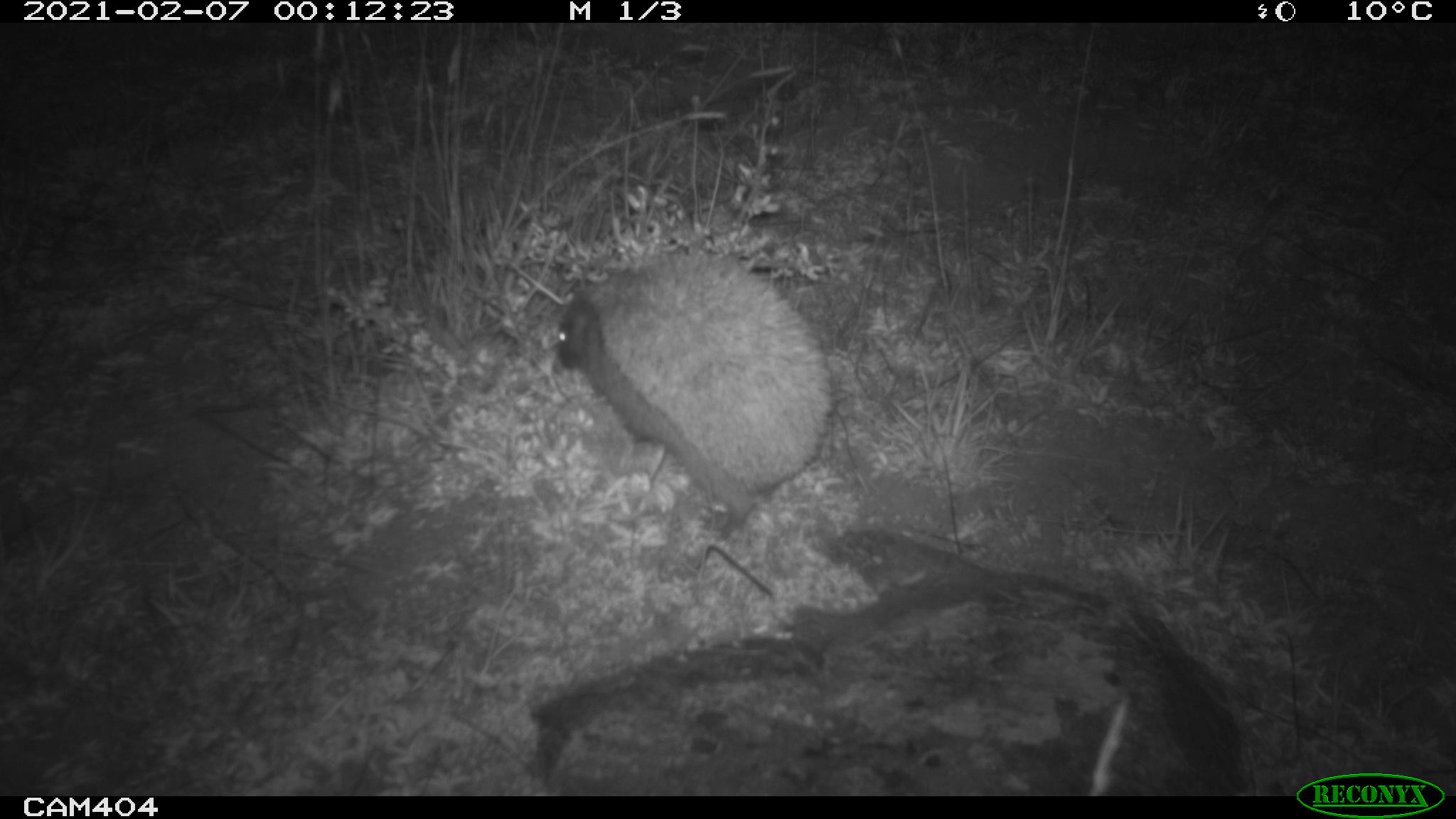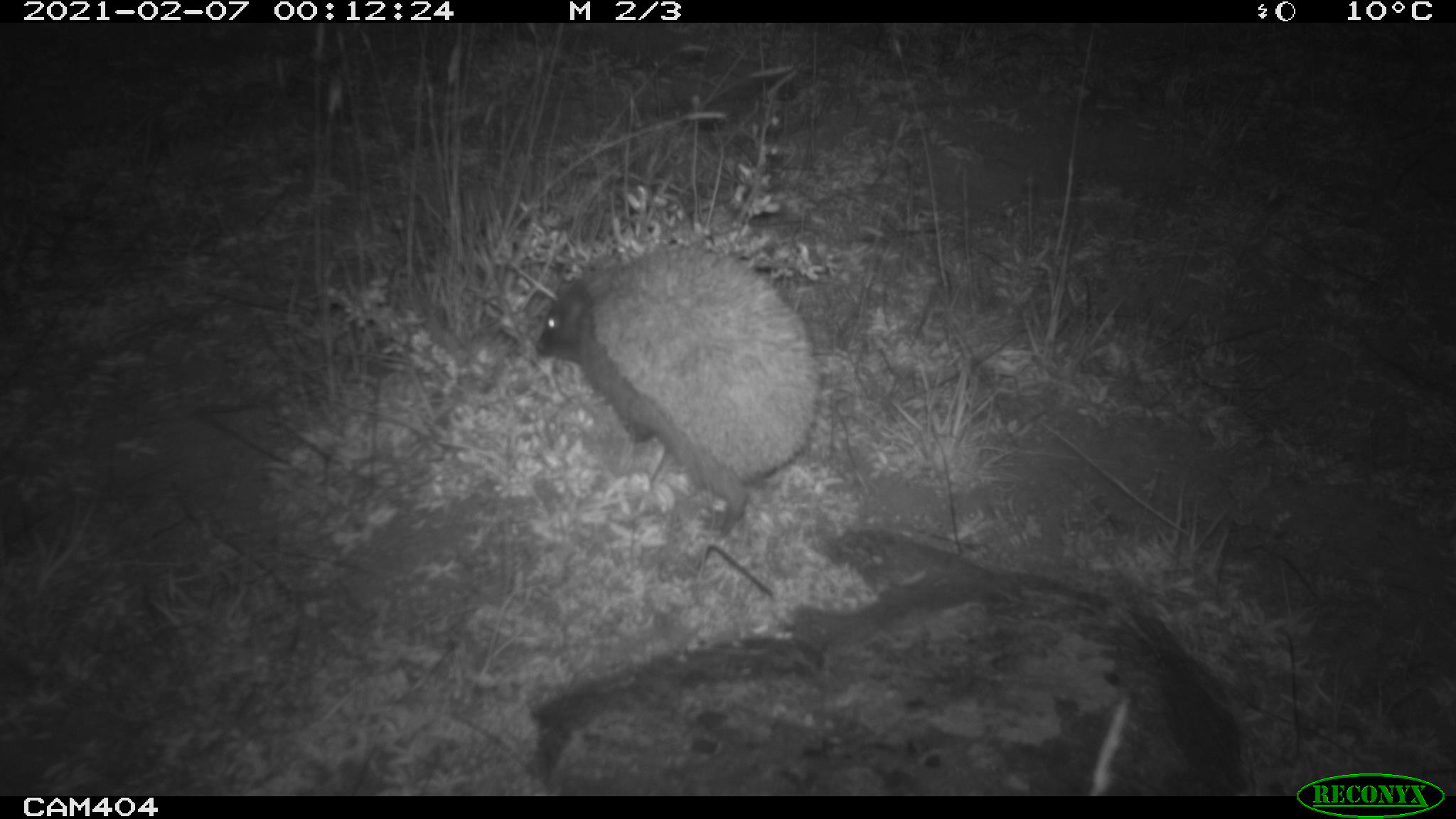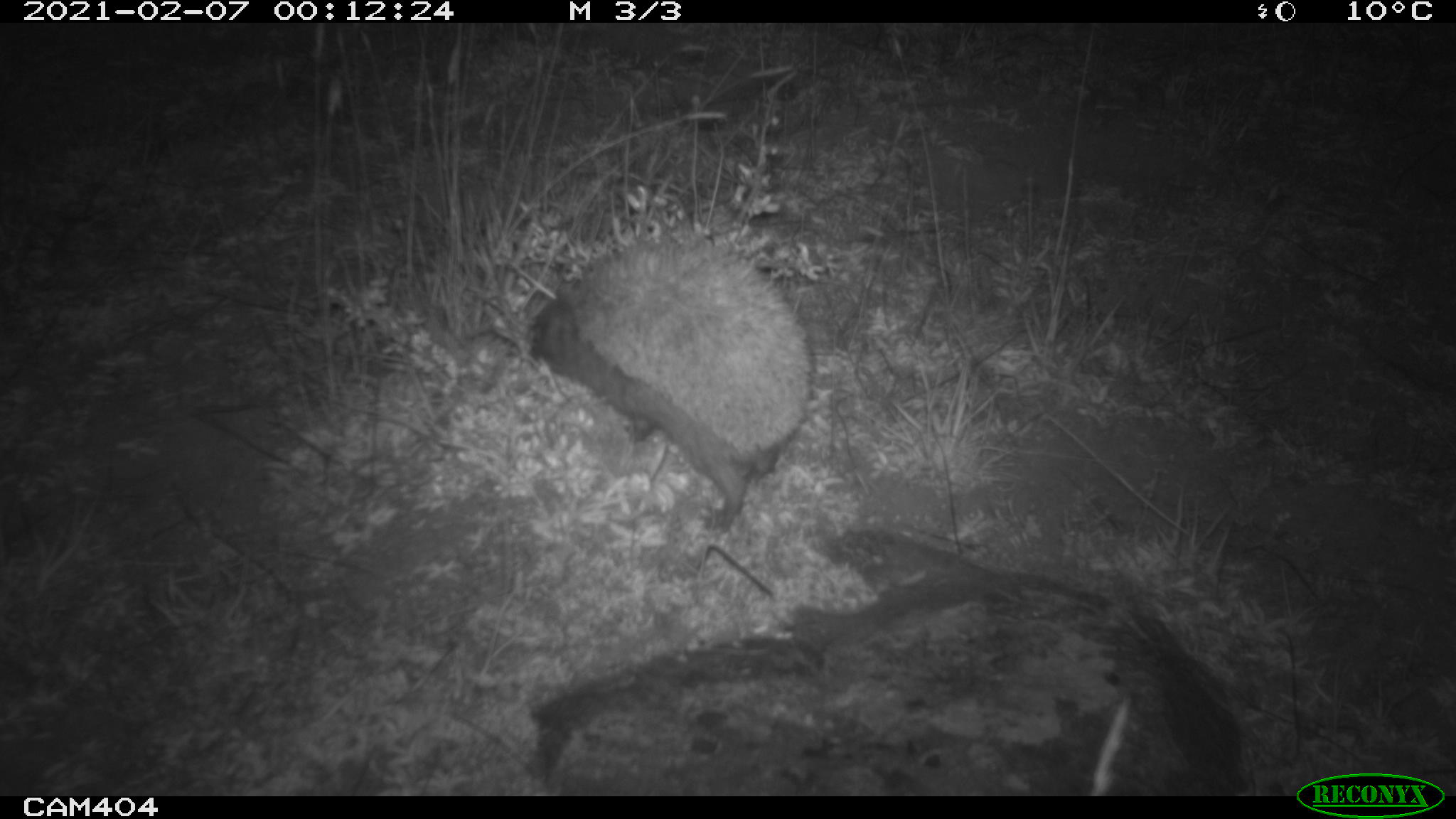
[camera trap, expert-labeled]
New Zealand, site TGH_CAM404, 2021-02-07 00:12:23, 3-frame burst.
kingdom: Animalia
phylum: Chordata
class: Mammalia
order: Eulipotyphla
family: Erinaceidae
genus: Erinaceus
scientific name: Erinaceus europaeus europaeus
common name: european hedgehog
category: hedgehog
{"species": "hedgehog (european hedgehog) (Erinaceus europaeus europaeus)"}